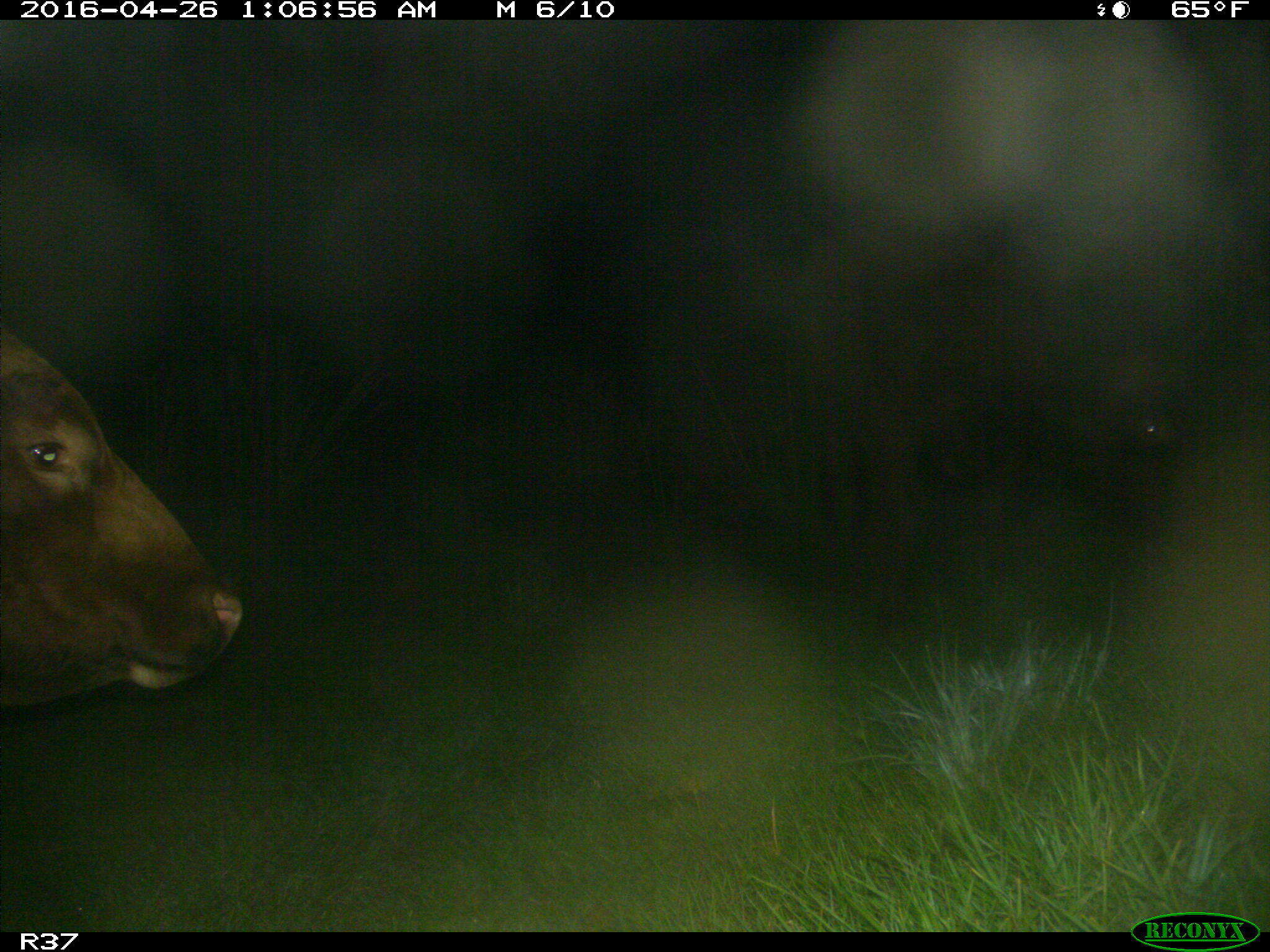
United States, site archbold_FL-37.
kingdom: Animalia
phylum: Chordata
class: Mammalia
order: Artiodactyla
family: Bovidae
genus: Bos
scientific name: Bos taurus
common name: domestic cow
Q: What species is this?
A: Bos taurus (domestic cow).